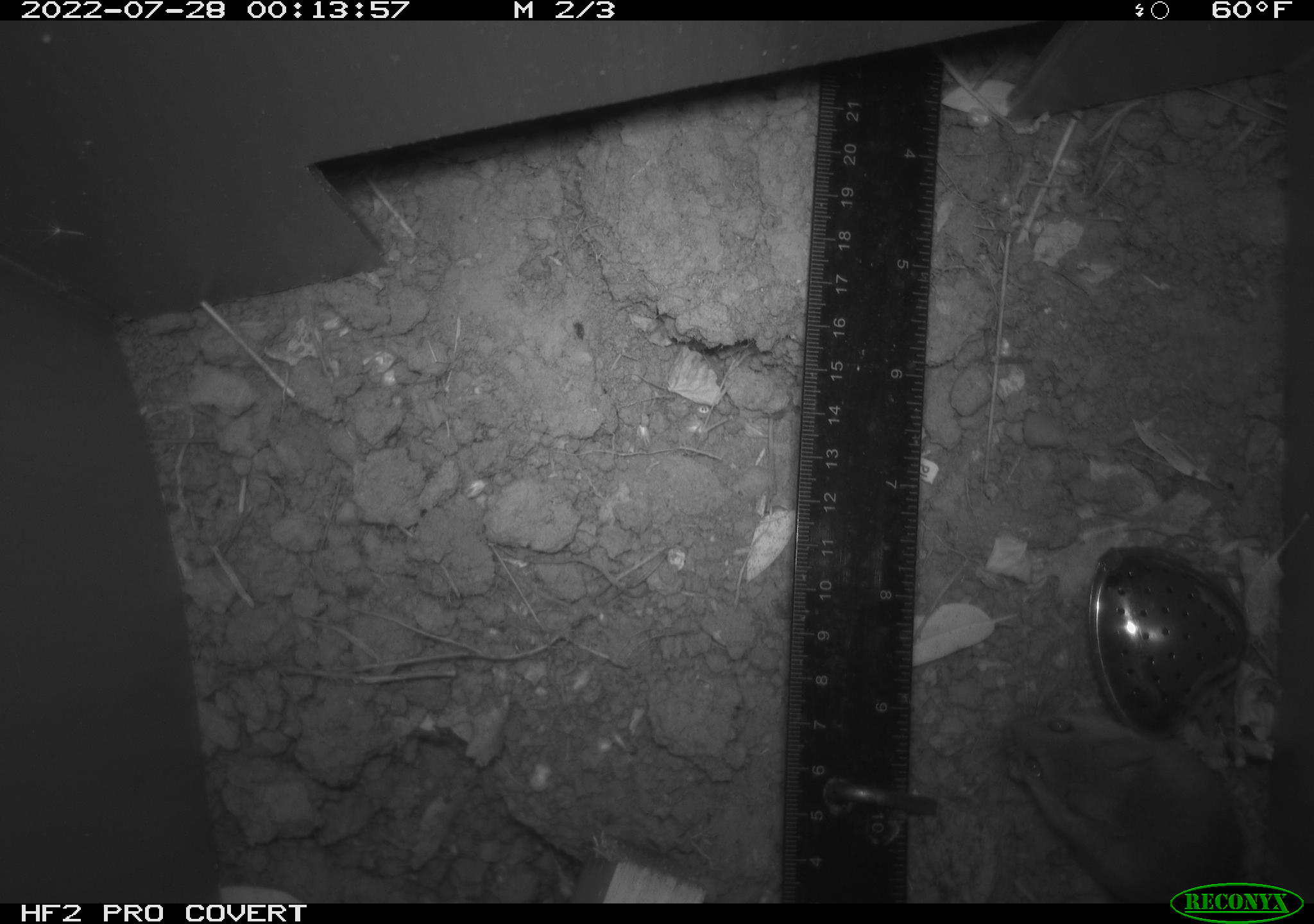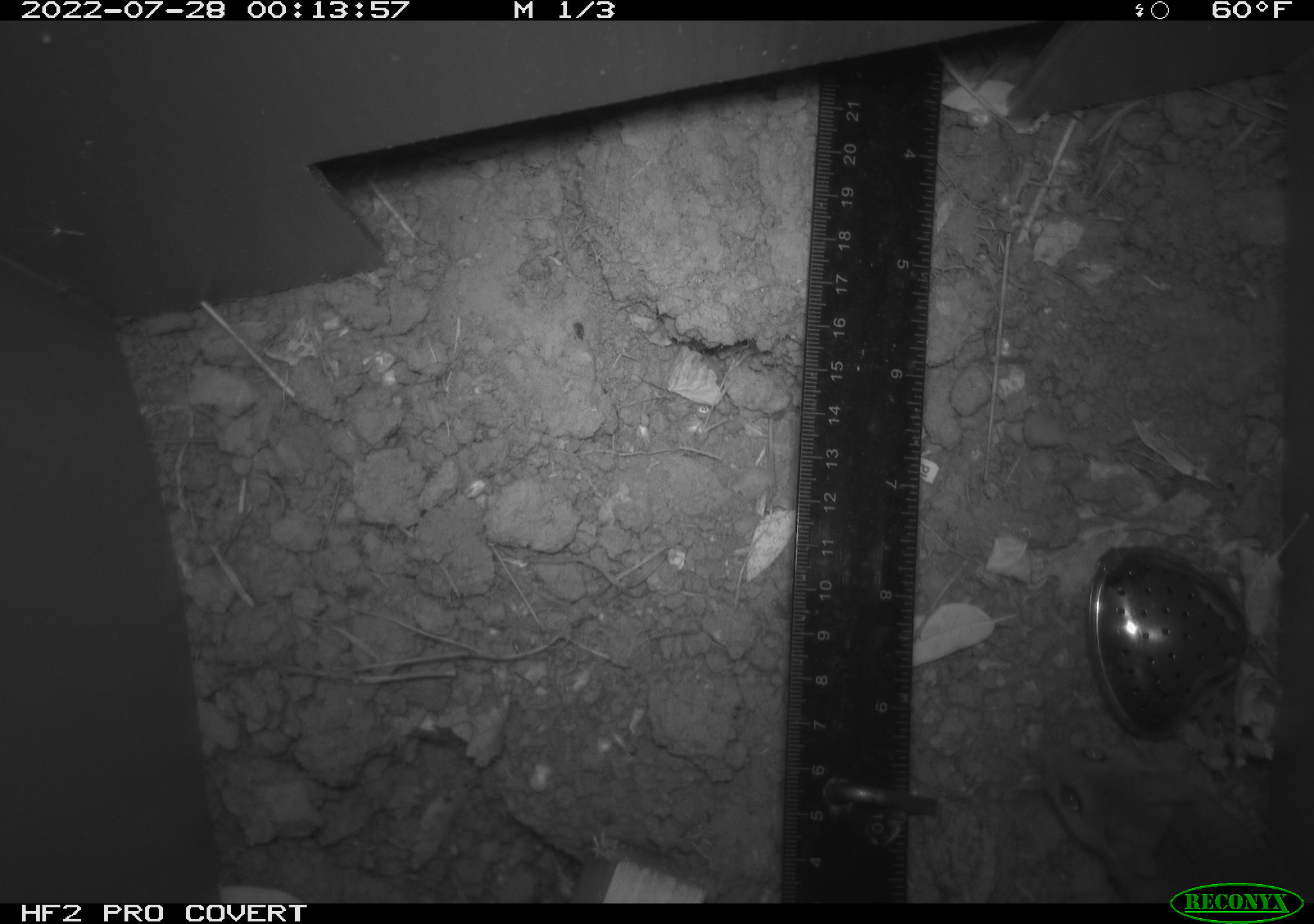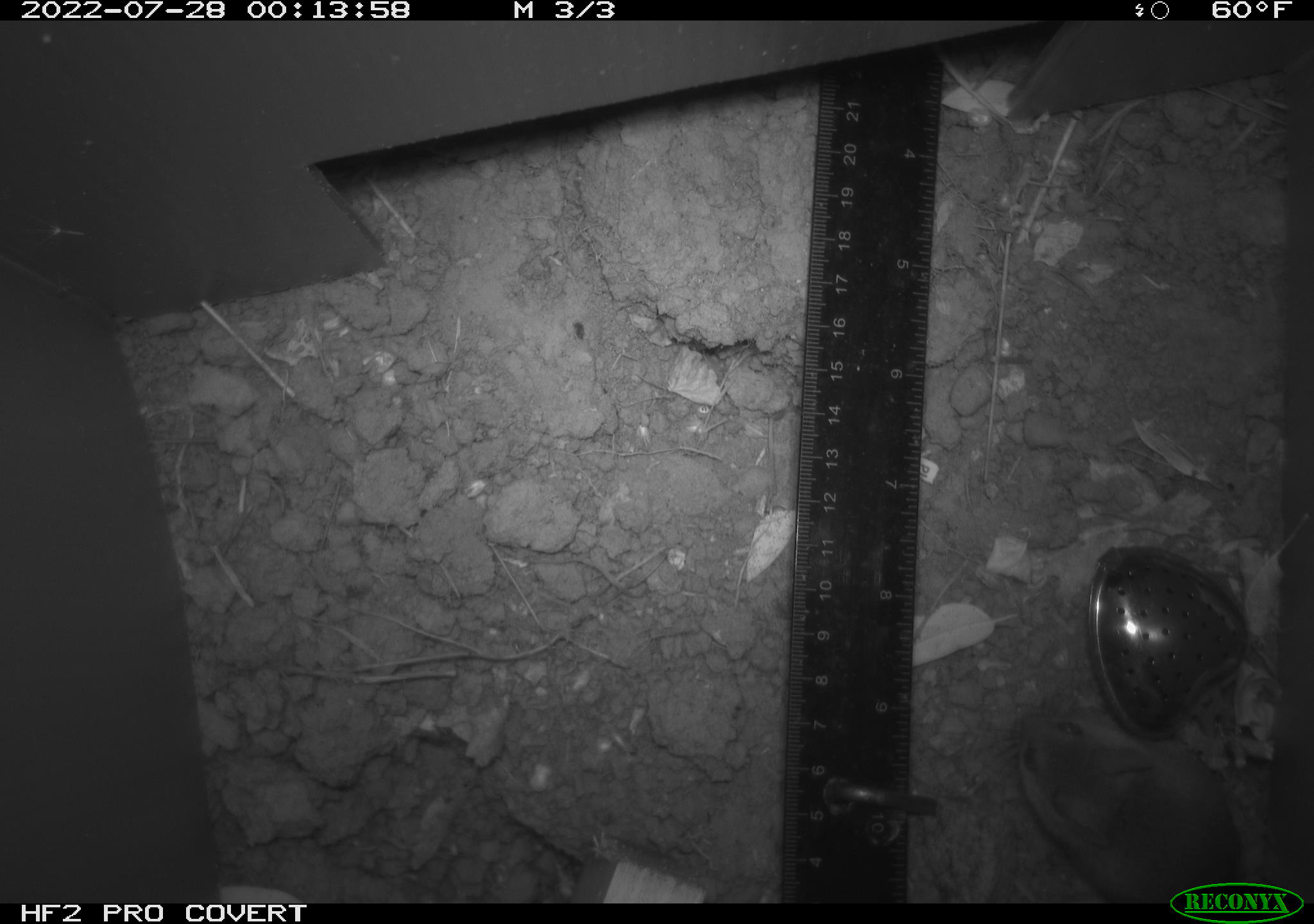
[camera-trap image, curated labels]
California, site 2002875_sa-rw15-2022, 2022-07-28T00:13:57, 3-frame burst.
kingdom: Animalia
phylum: Chordata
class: Mammalia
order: Rodentia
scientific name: Rodentia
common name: mouse species